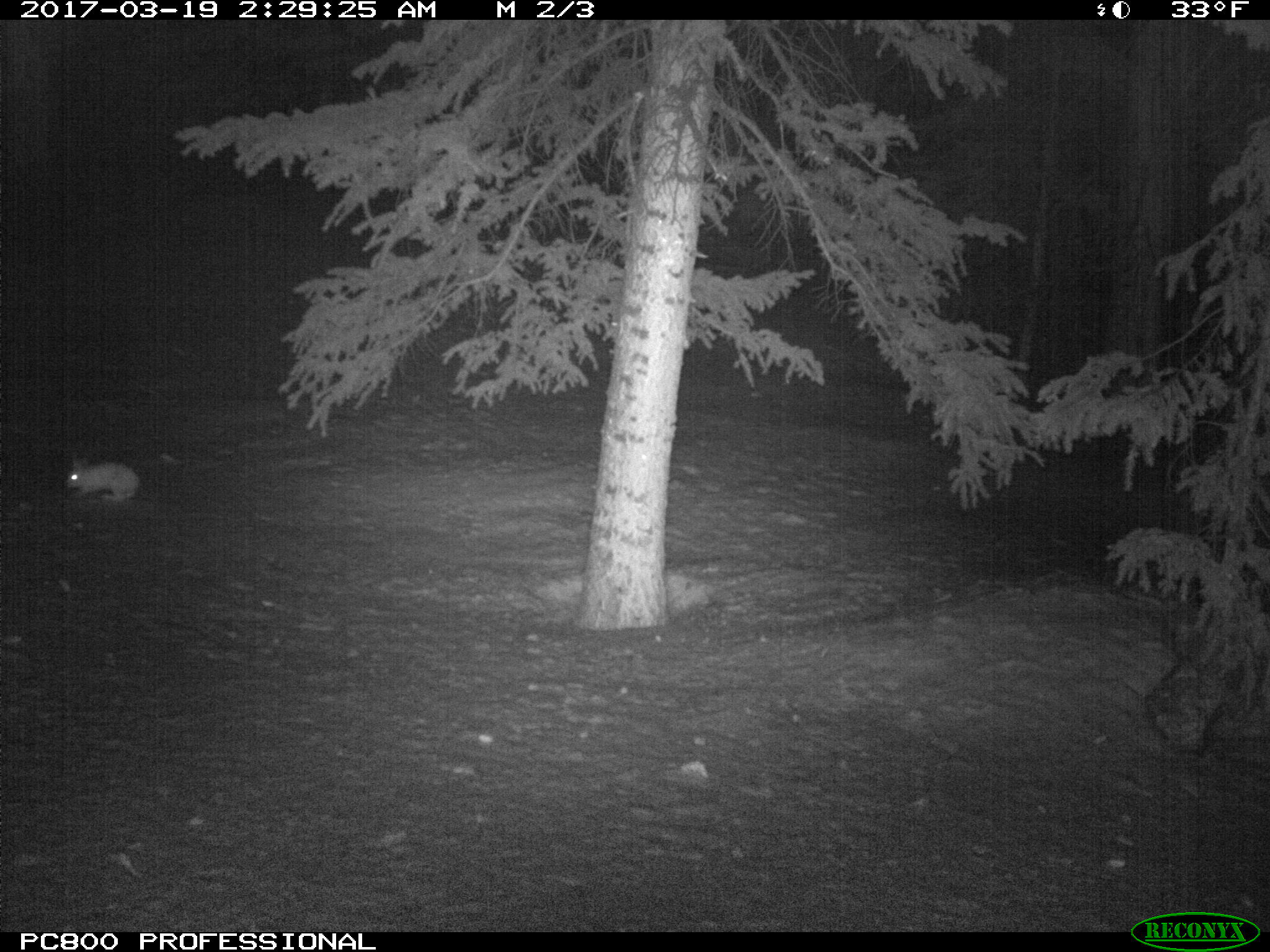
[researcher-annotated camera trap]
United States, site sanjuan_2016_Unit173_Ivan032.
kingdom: Animalia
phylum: Chordata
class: Mammalia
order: Lagomorpha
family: Leporidae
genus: Lepus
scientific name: Lepus americanus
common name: snowshoe hare